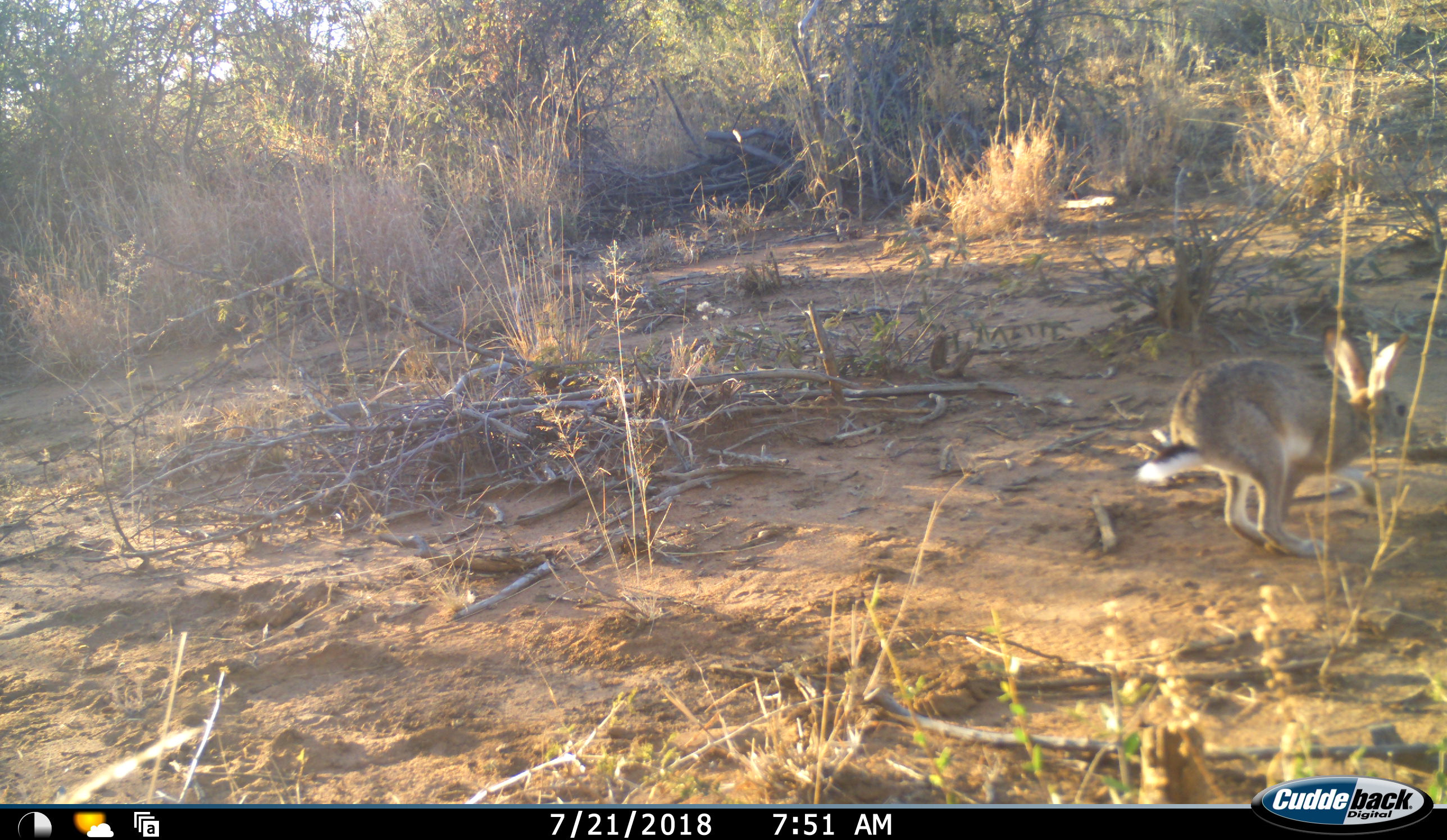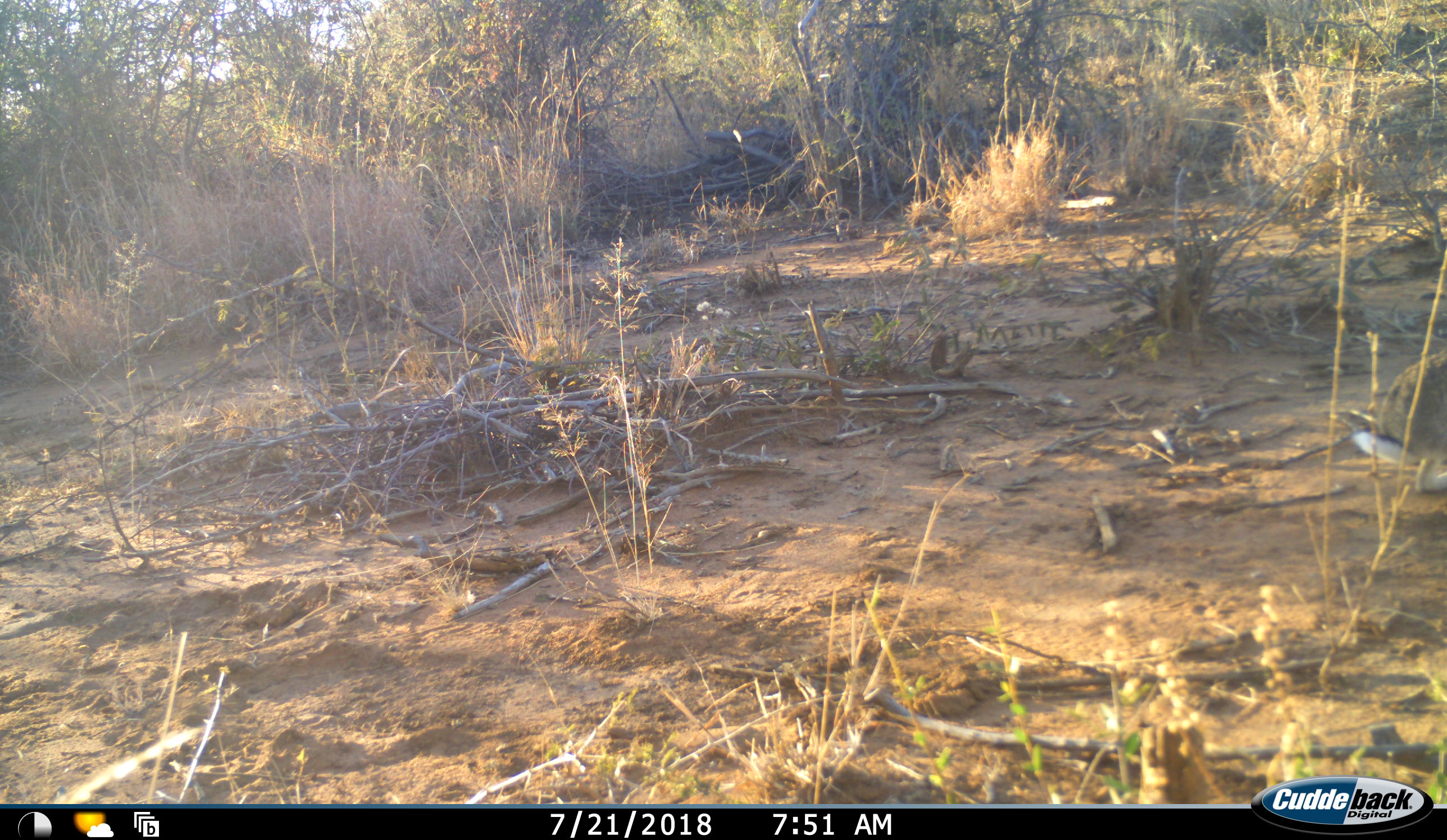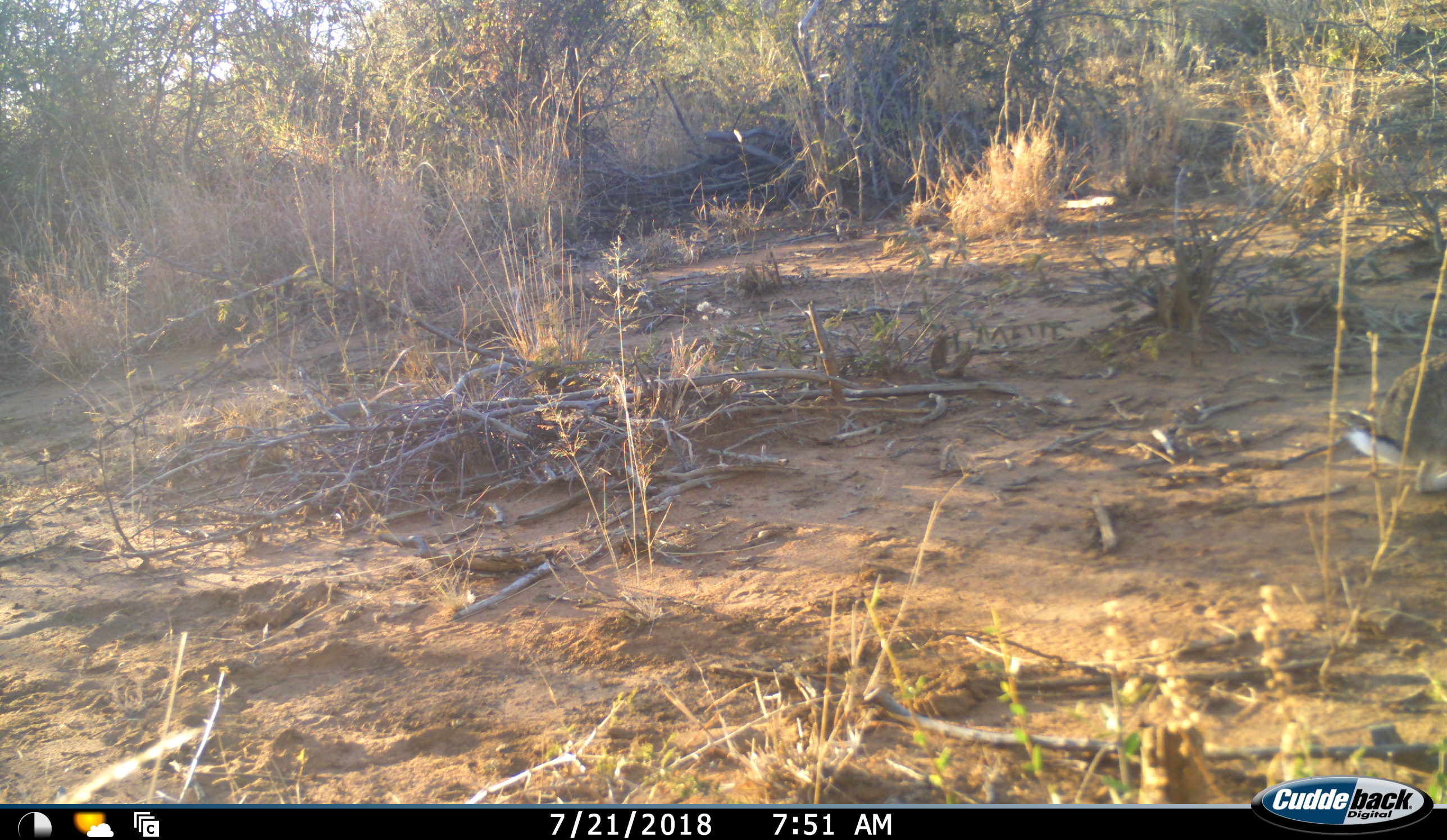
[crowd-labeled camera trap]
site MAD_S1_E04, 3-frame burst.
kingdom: Animalia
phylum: Chordata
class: Mammalia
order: Lagomorpha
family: Leporidae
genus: Lepus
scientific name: Lepus capensis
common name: cape hare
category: harecape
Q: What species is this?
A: Harecape (cape hare) (Lepus capensis).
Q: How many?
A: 1.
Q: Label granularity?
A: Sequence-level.